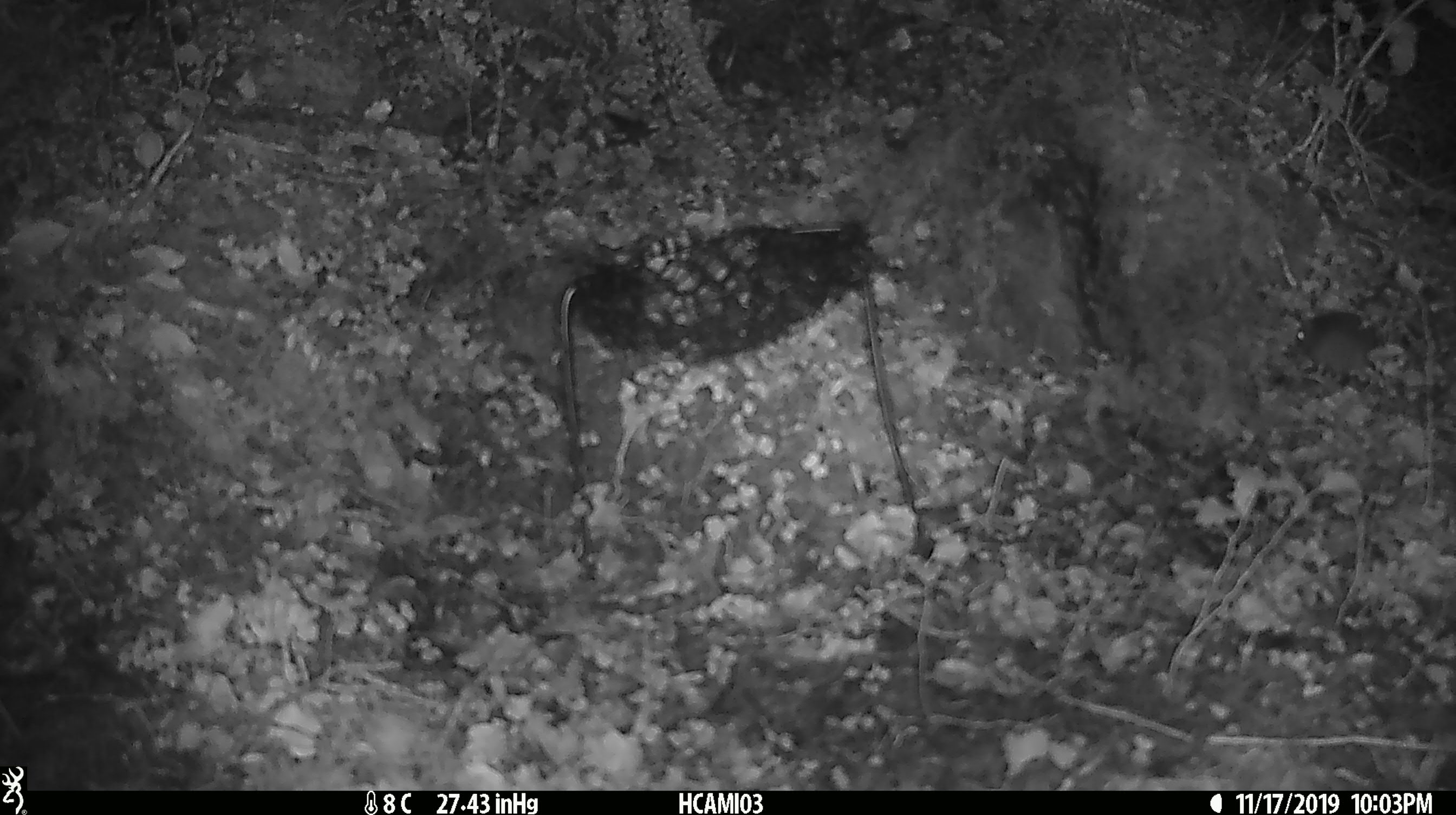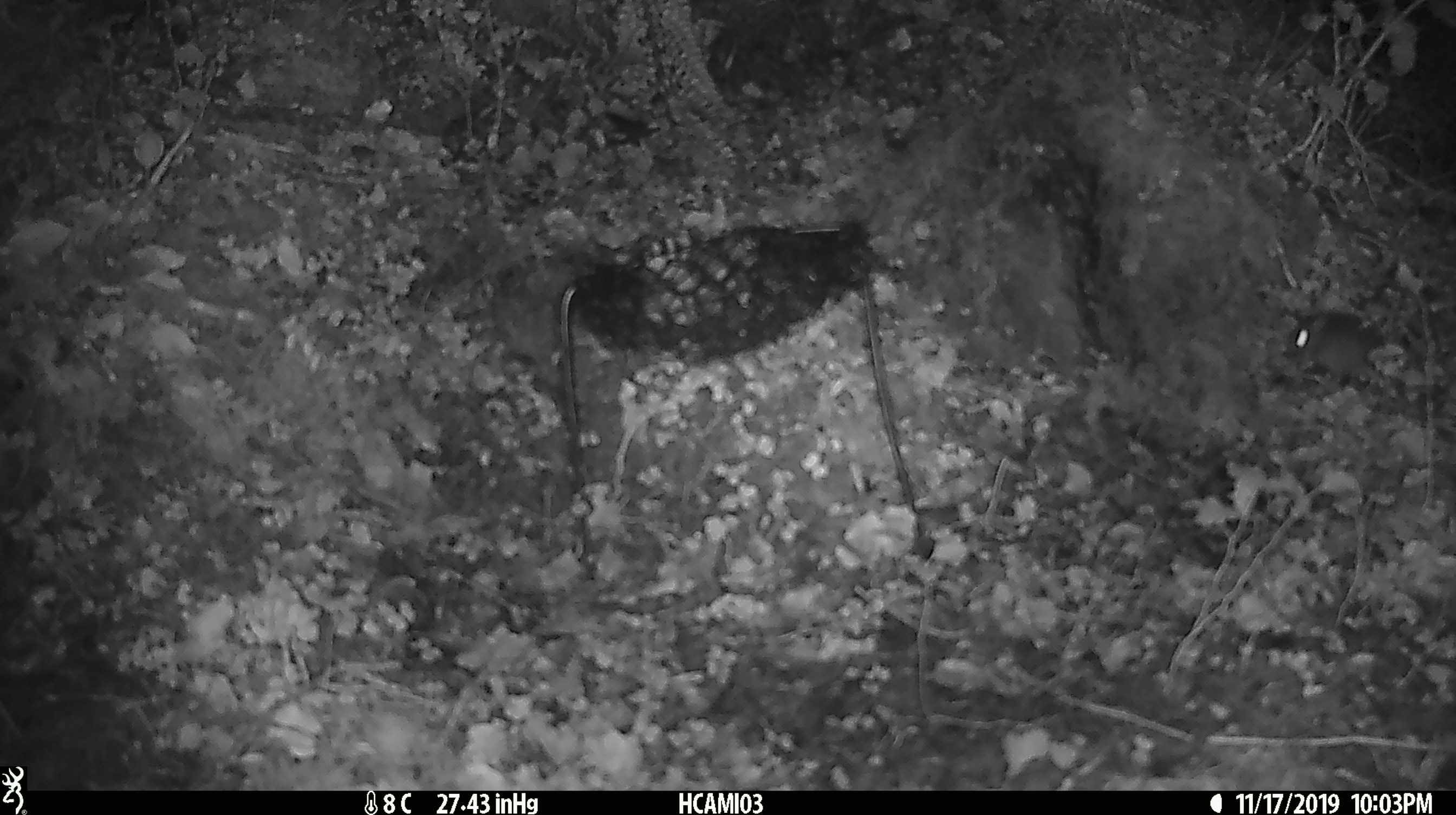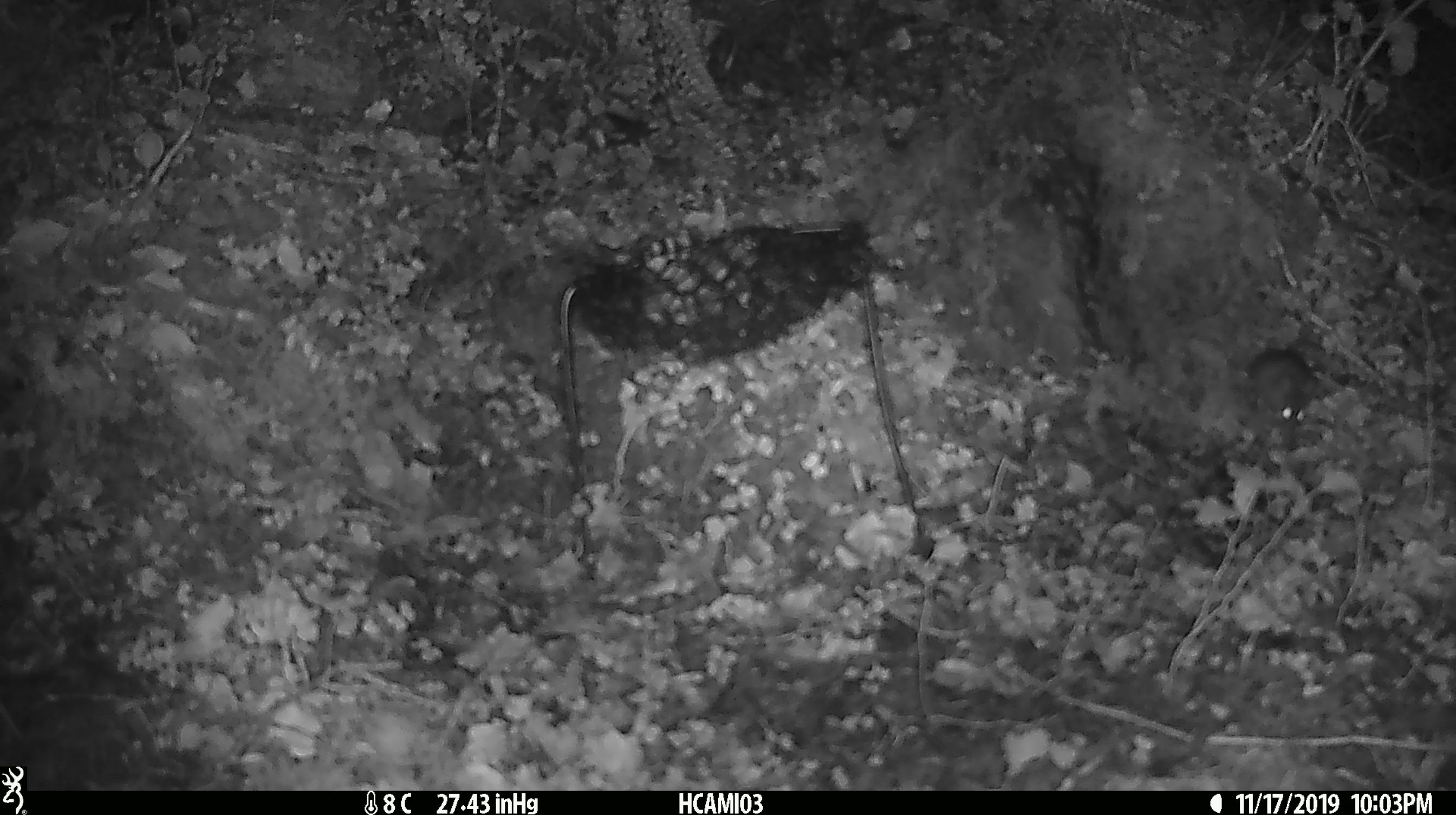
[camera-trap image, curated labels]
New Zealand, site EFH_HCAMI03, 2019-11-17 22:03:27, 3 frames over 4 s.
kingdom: Animalia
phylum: Chordata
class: Mammalia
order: Rodentia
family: Muridae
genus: Mus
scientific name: Mus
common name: mouse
Mouse (Mus).